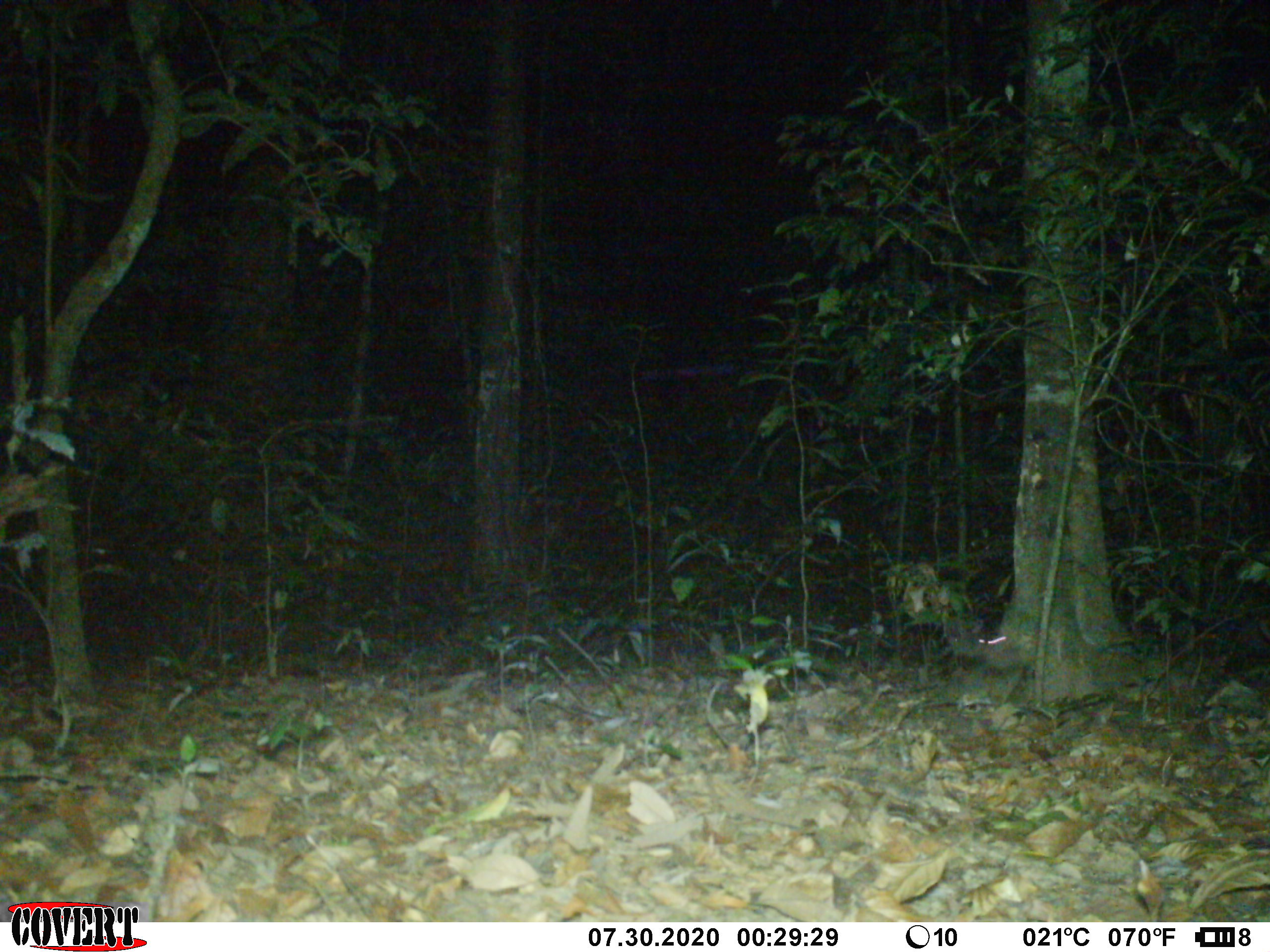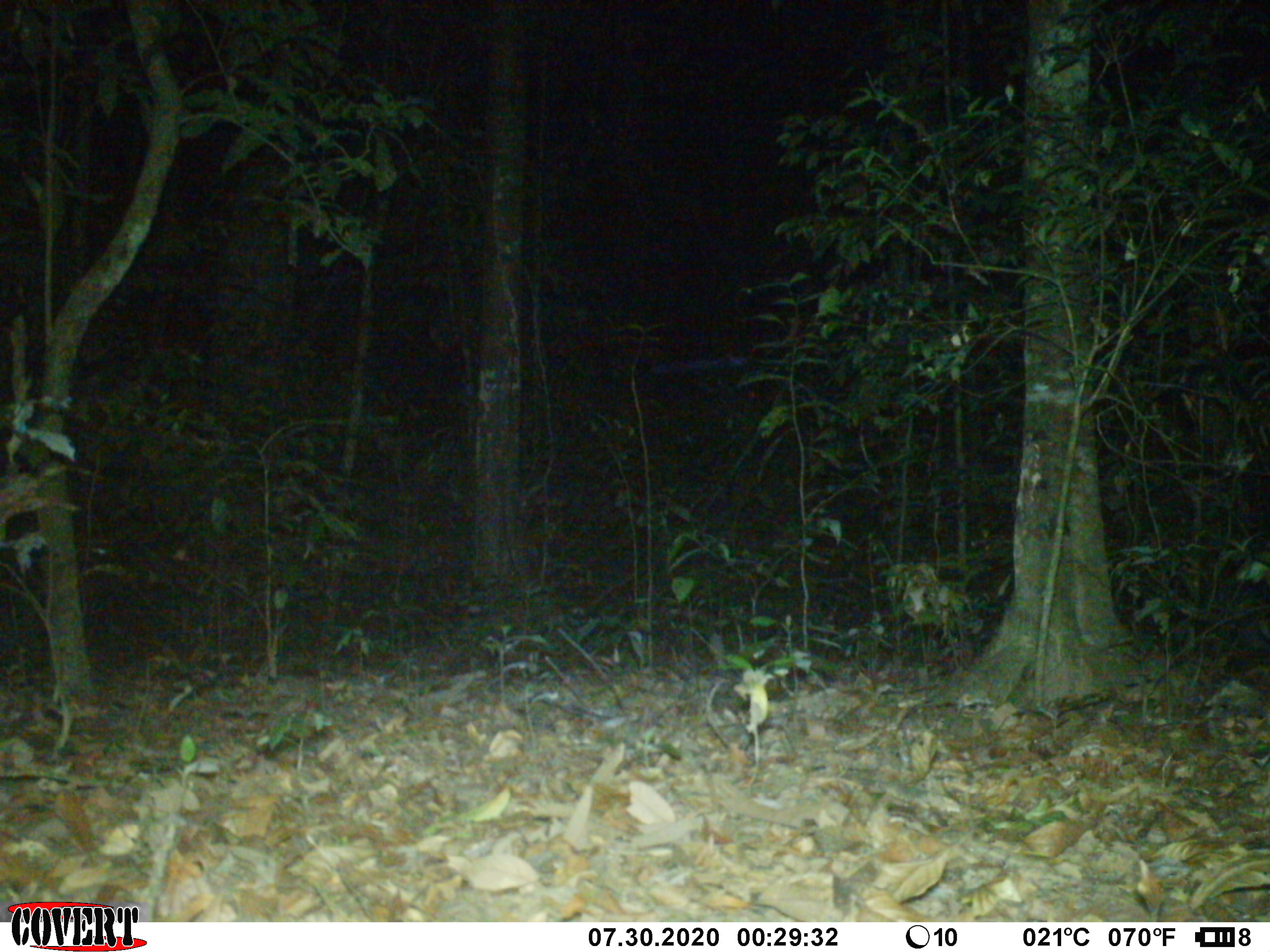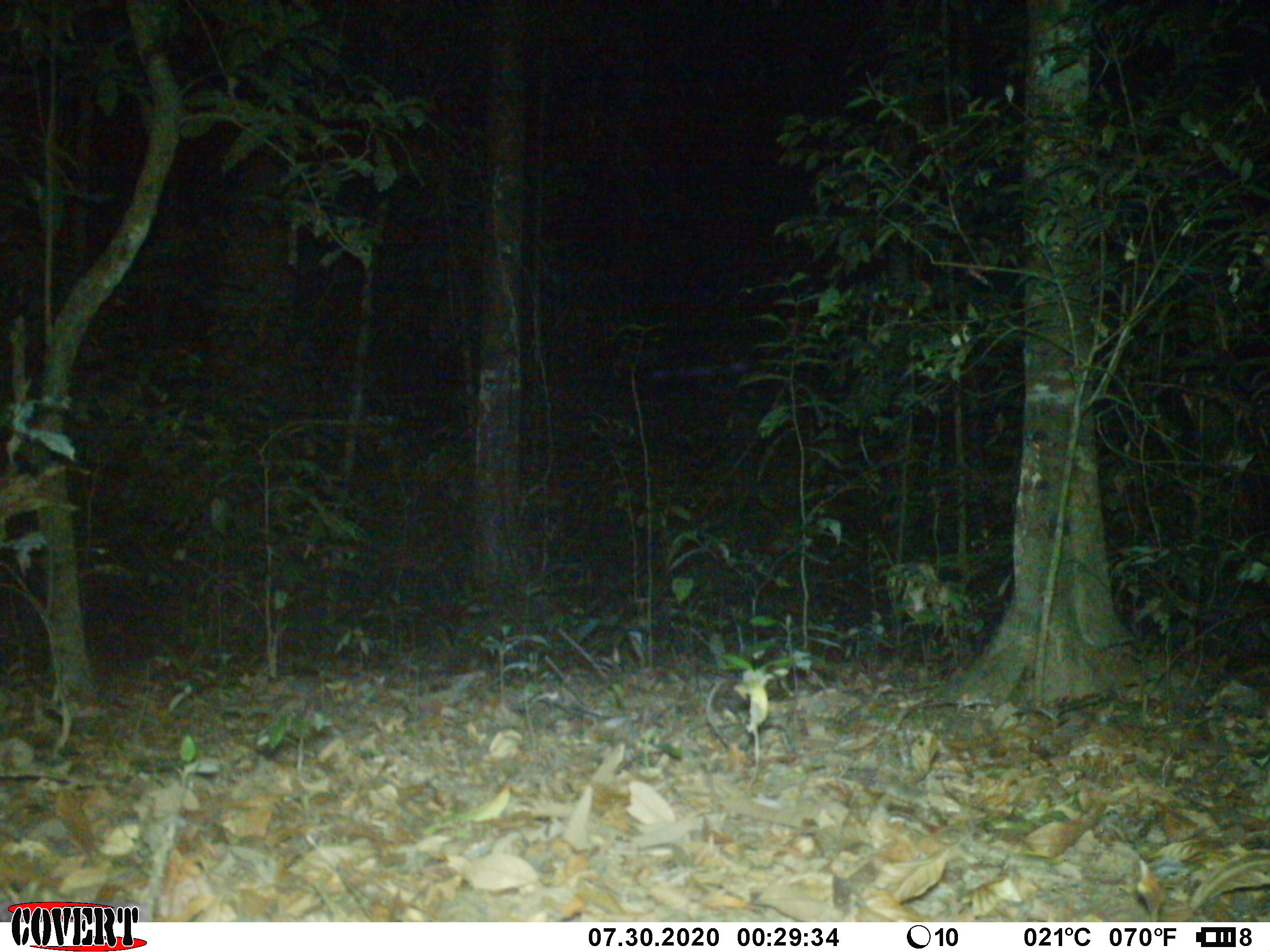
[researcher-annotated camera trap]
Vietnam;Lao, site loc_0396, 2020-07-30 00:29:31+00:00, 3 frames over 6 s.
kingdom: Animalia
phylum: Chordata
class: Mammalia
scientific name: Mammalia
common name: mammal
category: unidentified small mammal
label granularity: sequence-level